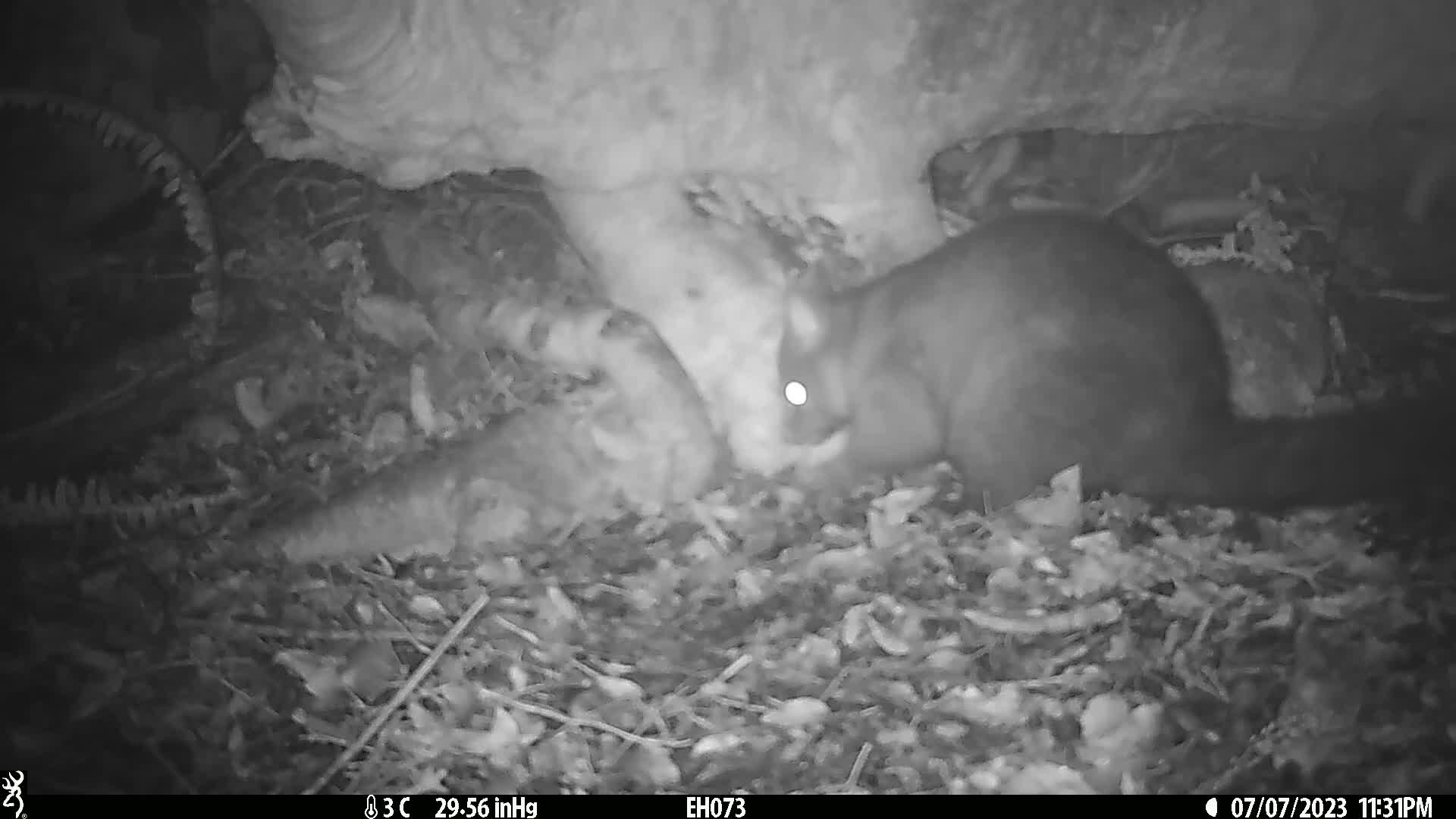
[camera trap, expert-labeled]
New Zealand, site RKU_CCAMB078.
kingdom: Animalia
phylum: Chordata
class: Mammalia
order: Diprotodontia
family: Phalangeridae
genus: Trichosurus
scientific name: Trichosurus vulpecula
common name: common brushtail possum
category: possum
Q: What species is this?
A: Possum (common brushtail possum) (Trichosurus vulpecula).